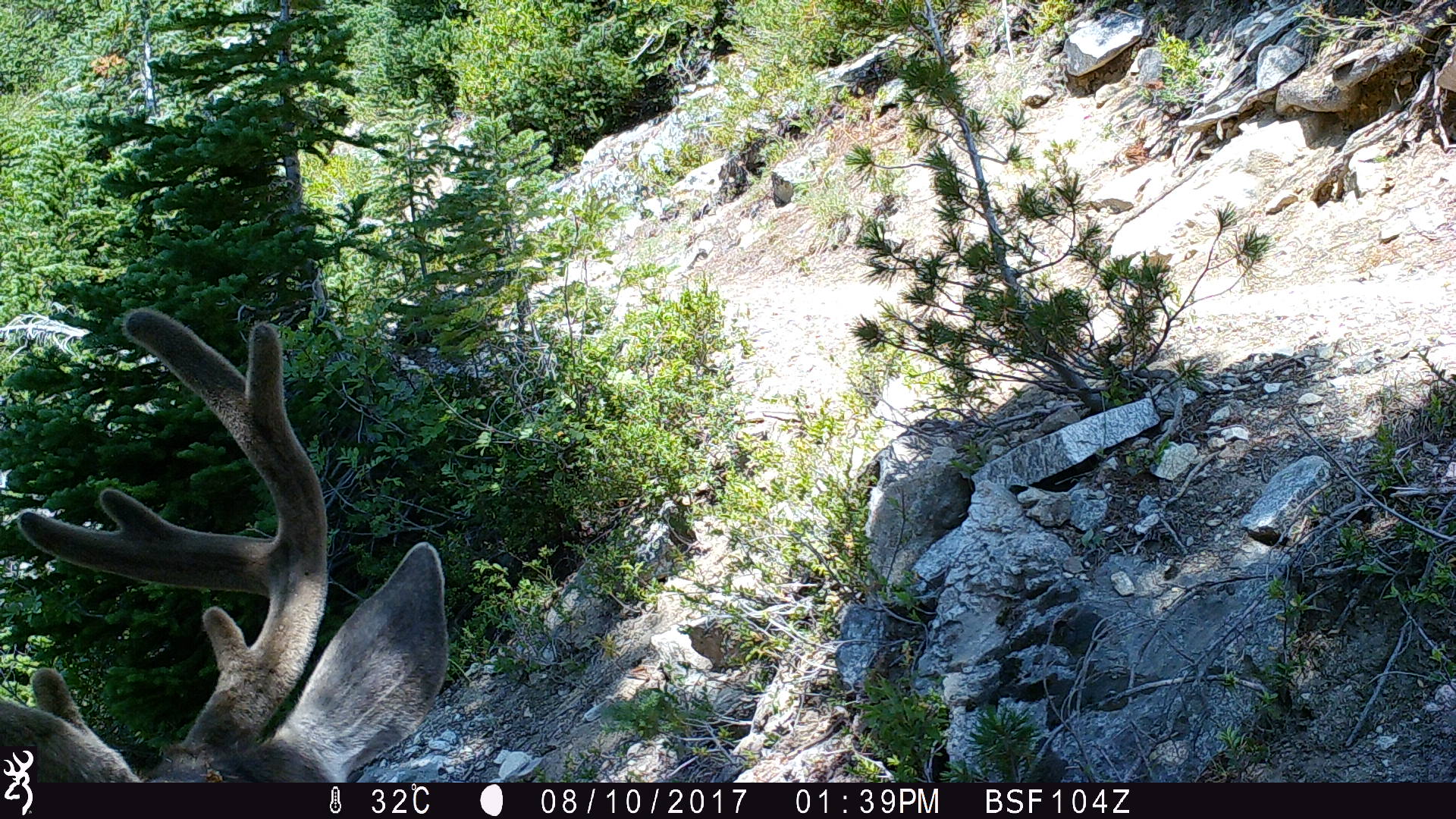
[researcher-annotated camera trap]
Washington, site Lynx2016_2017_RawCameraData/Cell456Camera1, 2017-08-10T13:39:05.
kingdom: Animalia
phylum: Chordata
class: Mammalia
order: Artiodactyla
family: Cervidae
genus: Odocoileus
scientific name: Odocoileus hemionus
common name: mule deer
Odocoileus hemionus (mule deer). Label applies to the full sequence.